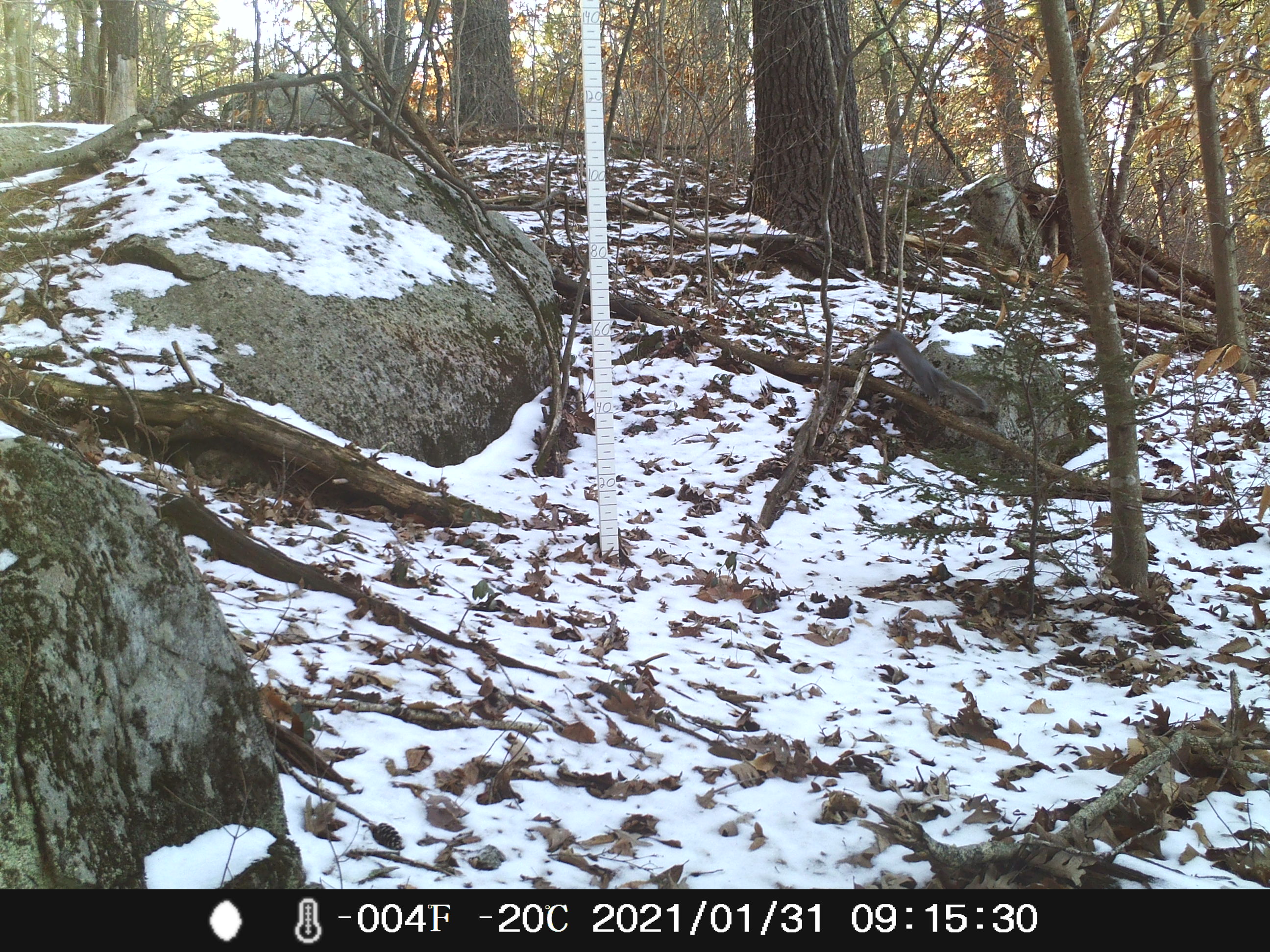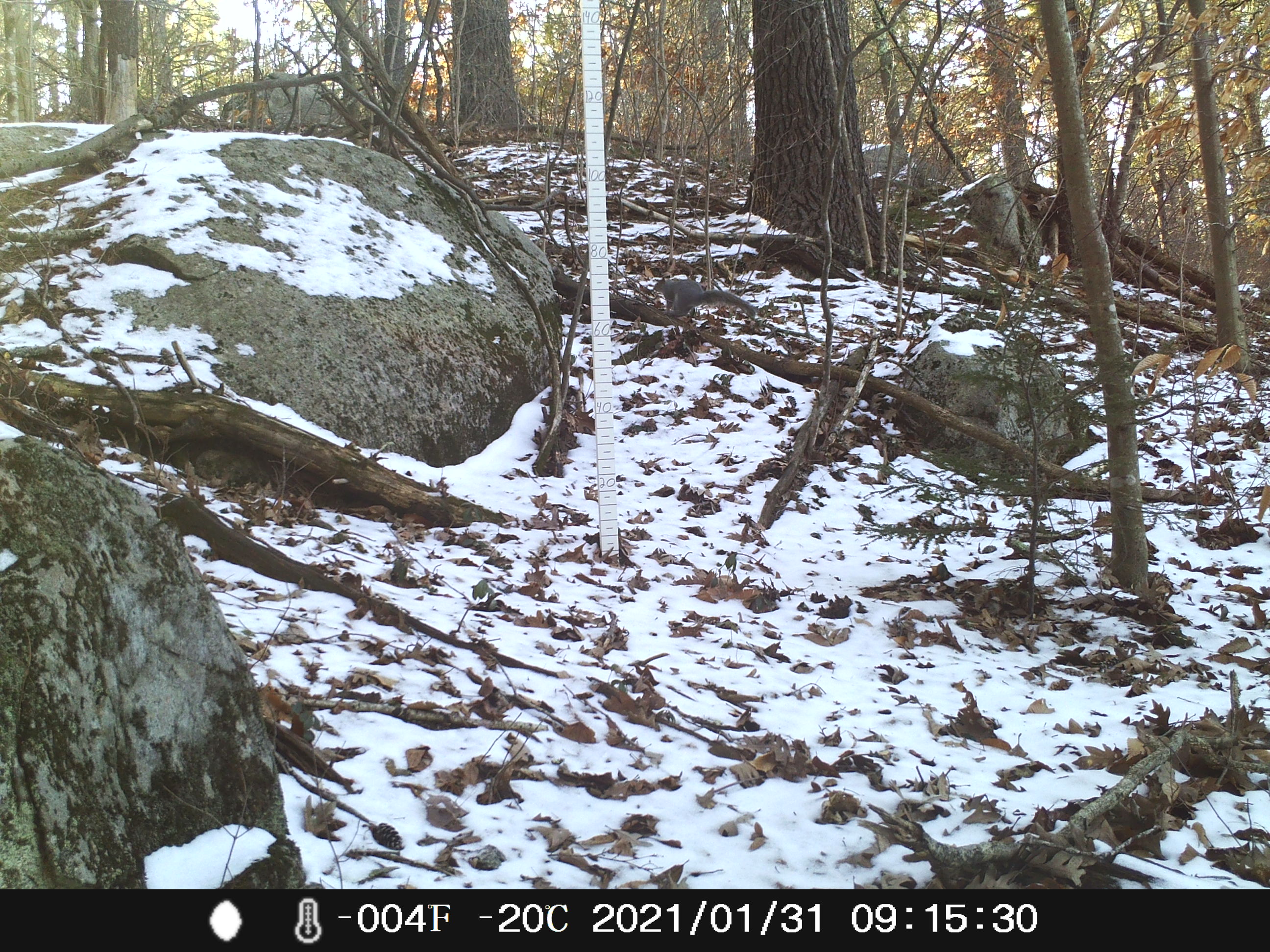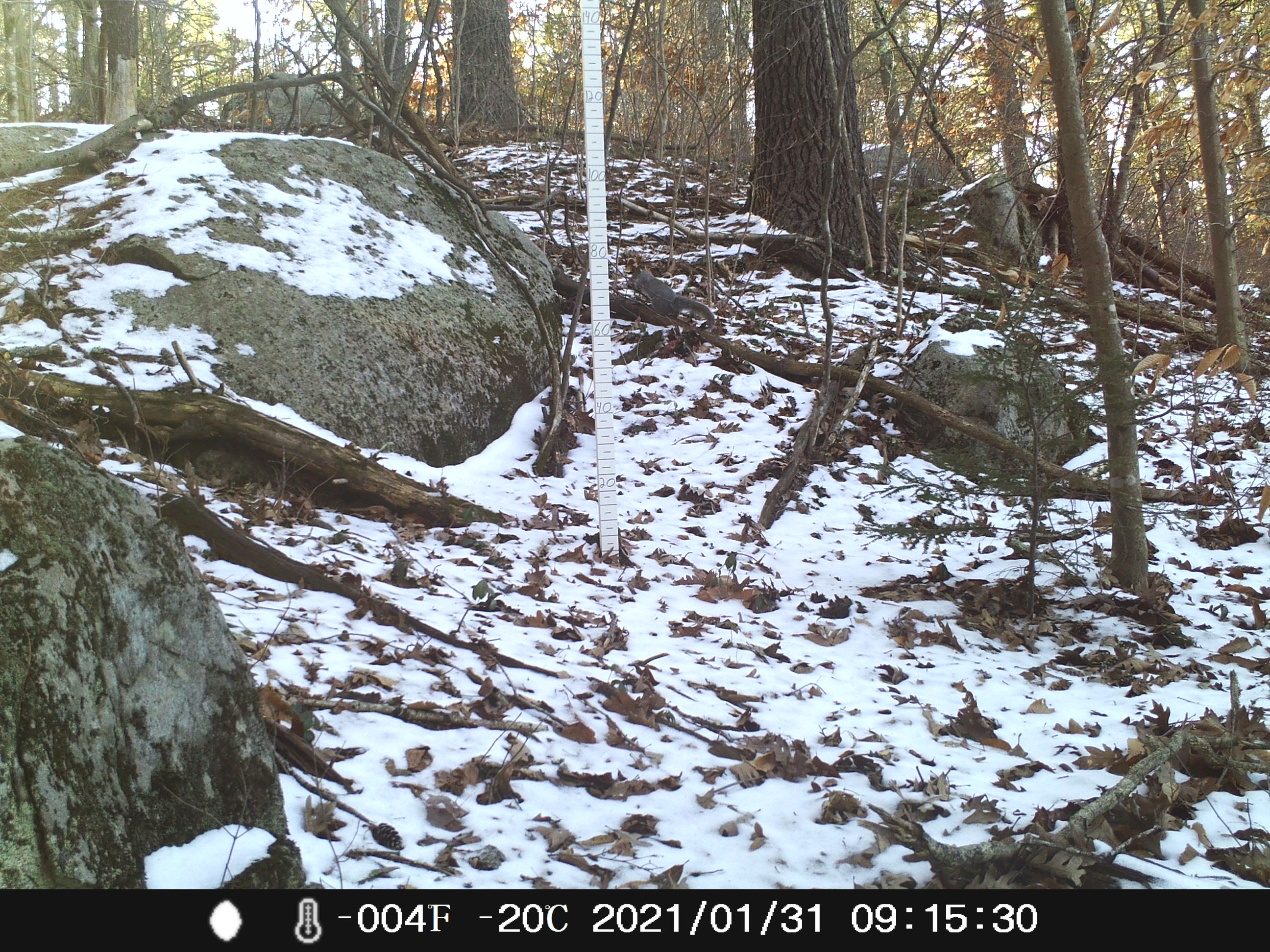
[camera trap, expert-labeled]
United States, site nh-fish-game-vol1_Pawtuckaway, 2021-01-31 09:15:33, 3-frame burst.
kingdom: Animalia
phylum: Chordata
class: Mammalia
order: Rodentia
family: Sciuridae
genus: Sciurus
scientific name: Sciurus carolinensis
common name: gray squirrel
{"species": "gray squirrel (Sciurus carolinensis)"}